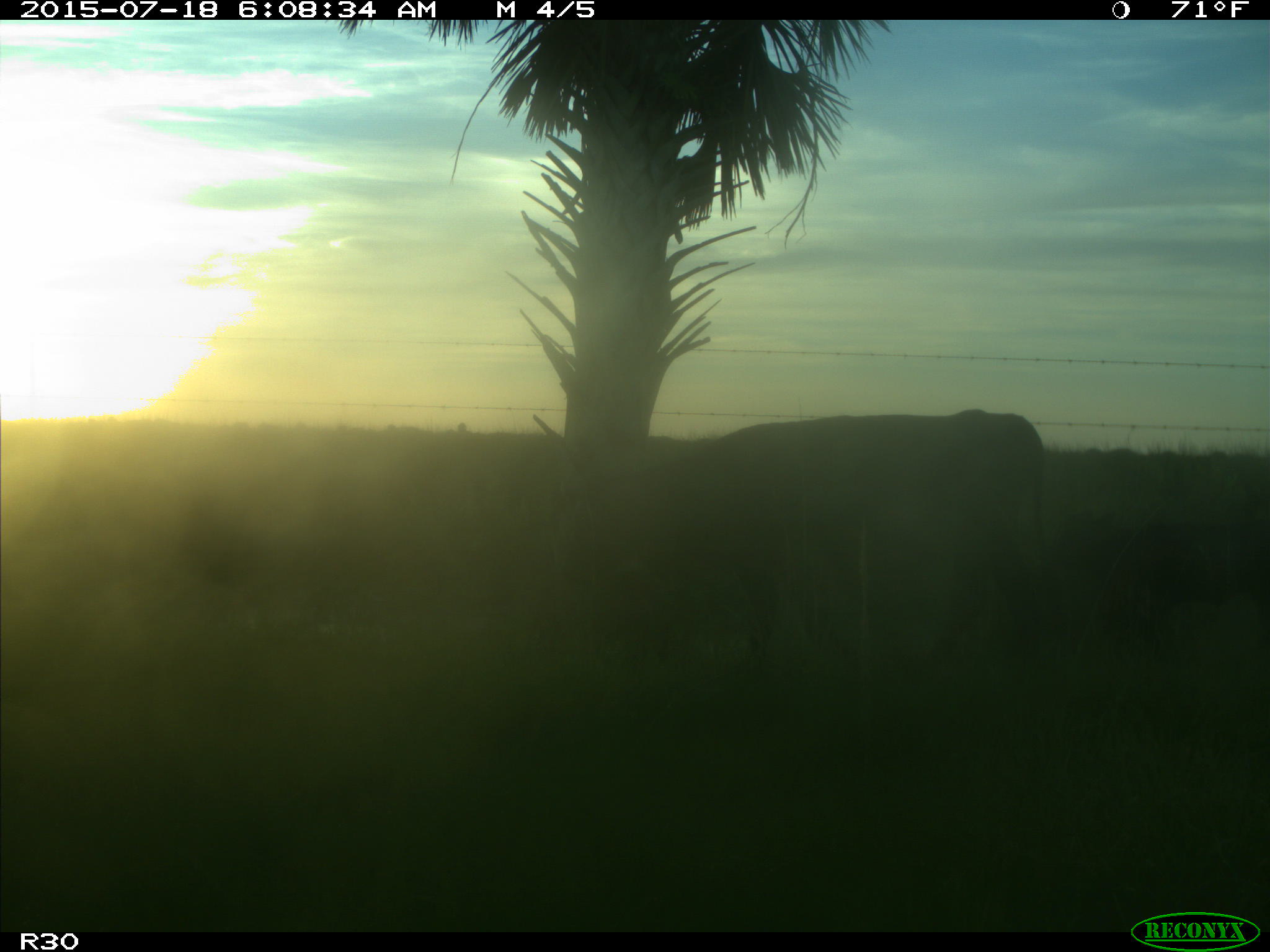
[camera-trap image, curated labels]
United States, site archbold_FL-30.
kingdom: Animalia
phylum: Chordata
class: Mammalia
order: Artiodactyla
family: Bovidae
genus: Bos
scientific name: Bos taurus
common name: domestic cow